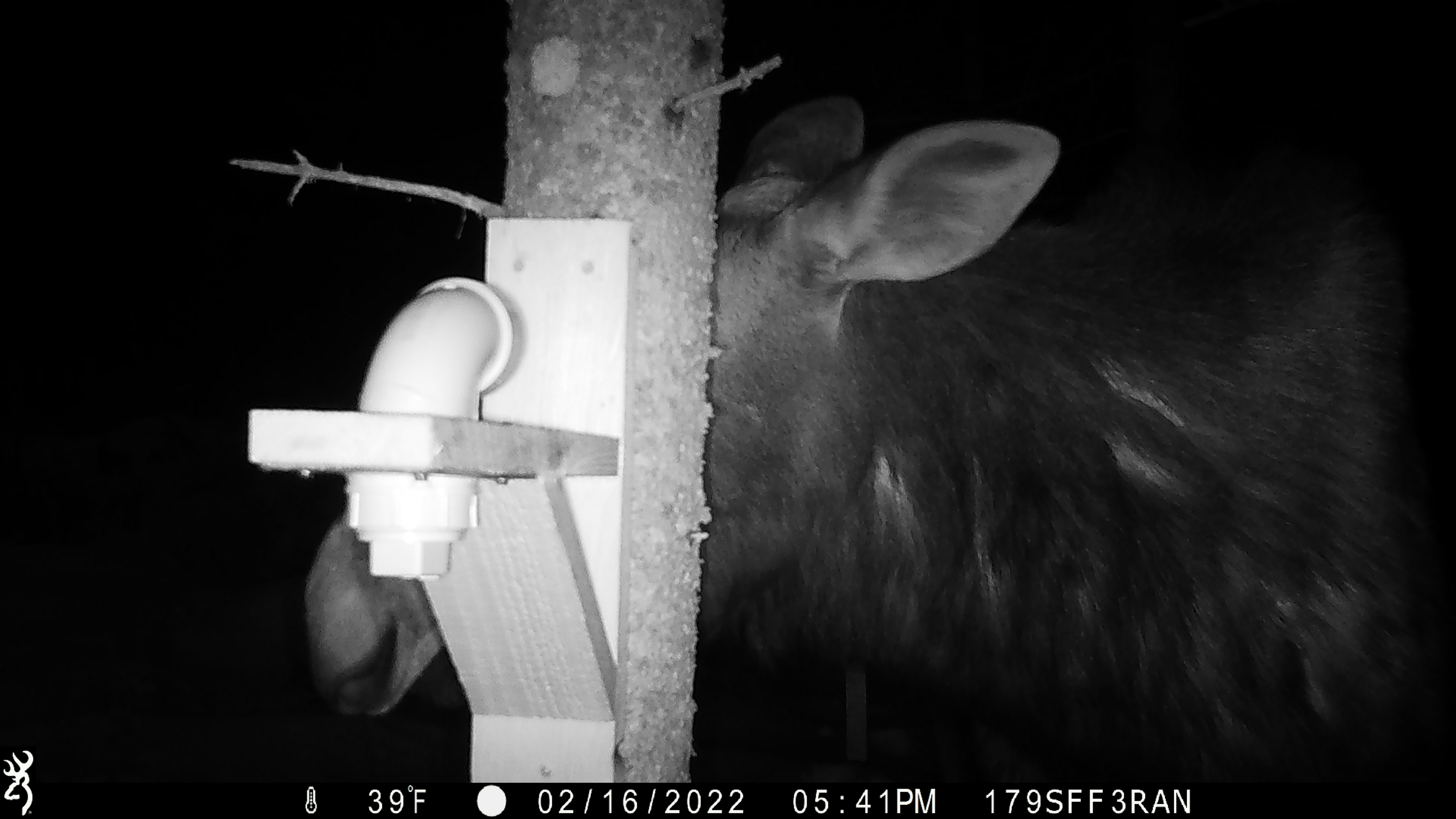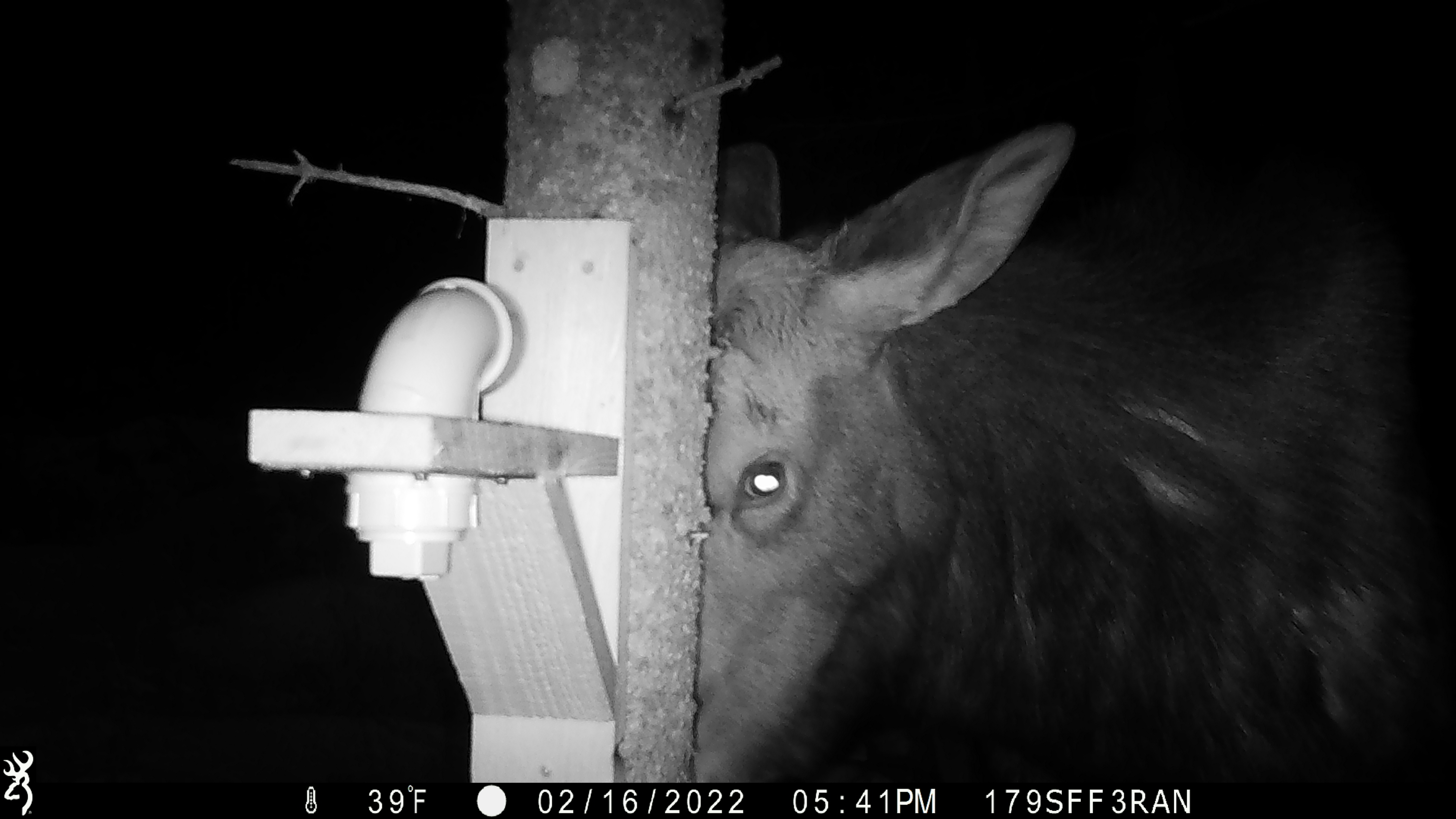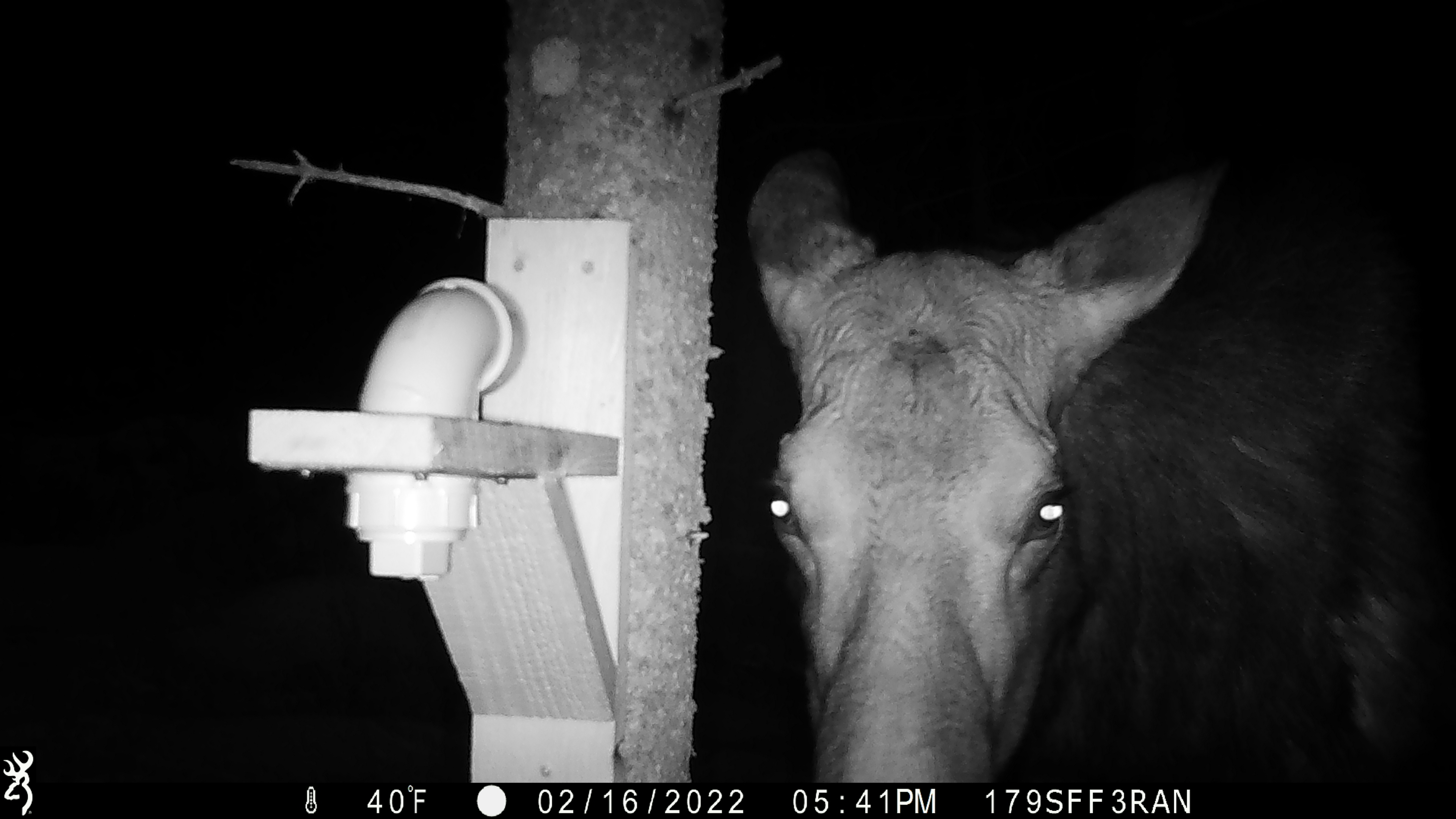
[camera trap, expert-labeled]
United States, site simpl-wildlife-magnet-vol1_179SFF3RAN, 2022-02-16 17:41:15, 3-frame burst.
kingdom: Animalia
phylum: Chordata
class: Mammalia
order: Artiodactyla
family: Cervidae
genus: Alces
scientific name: Alces alces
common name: moose